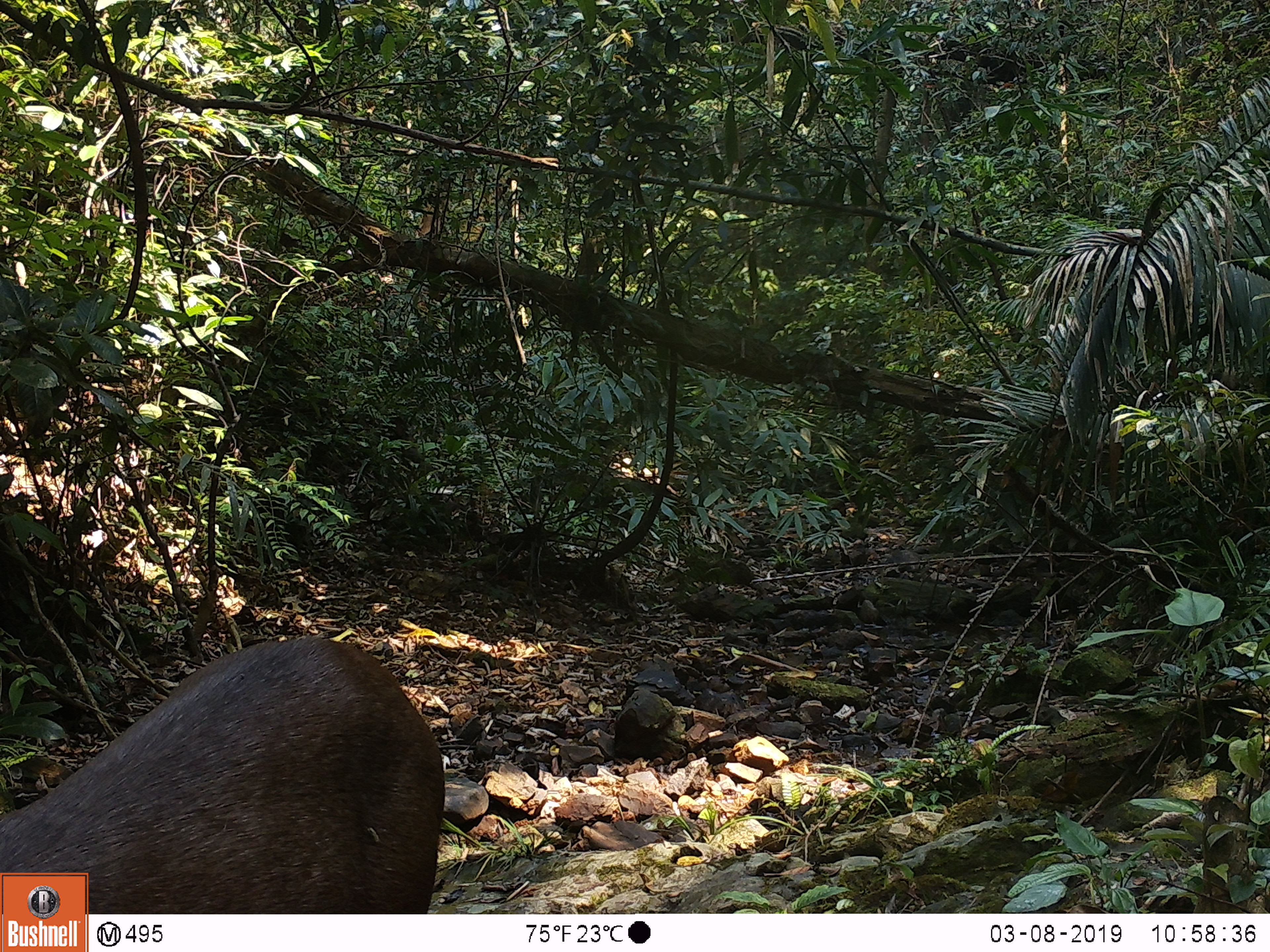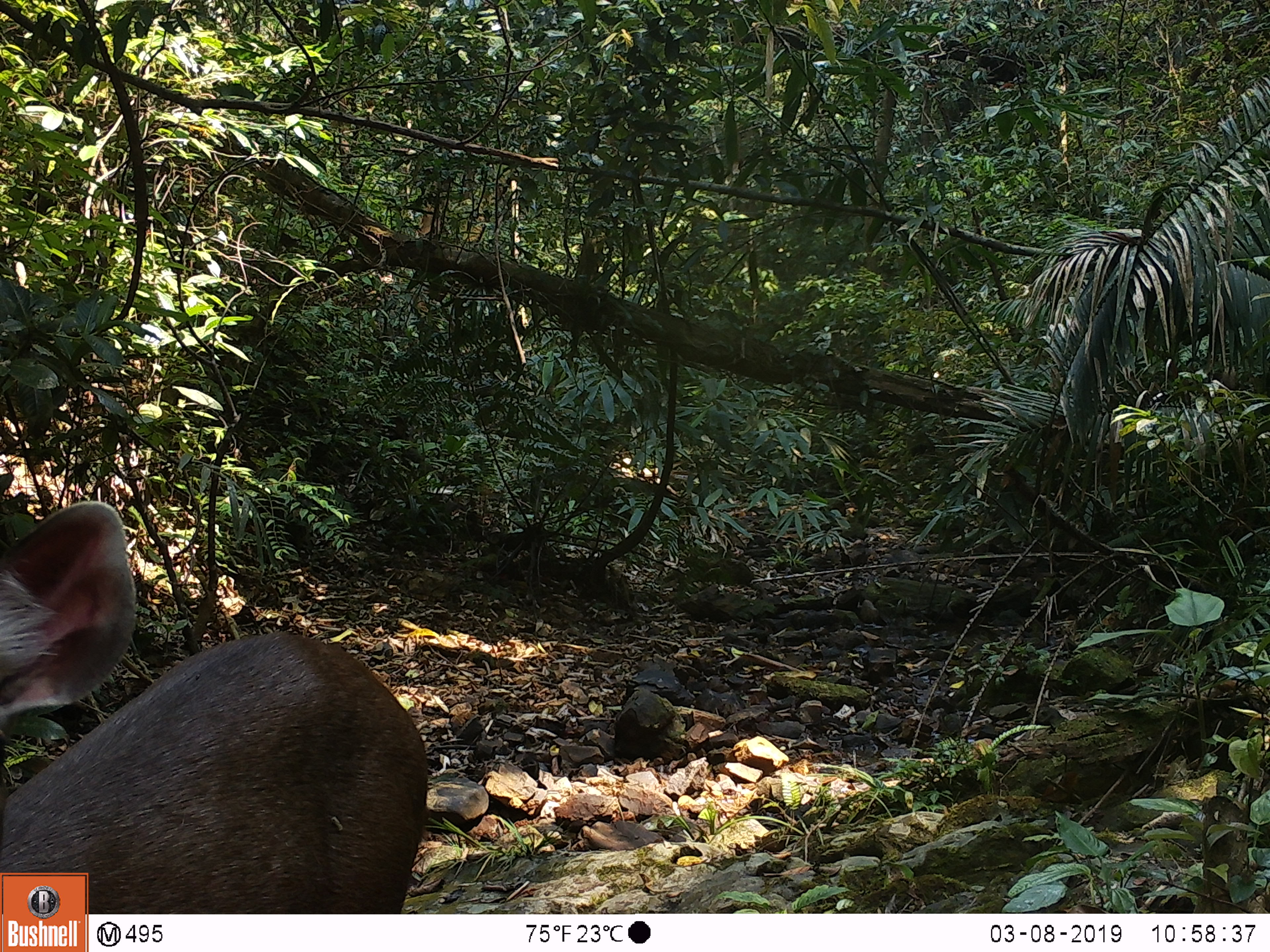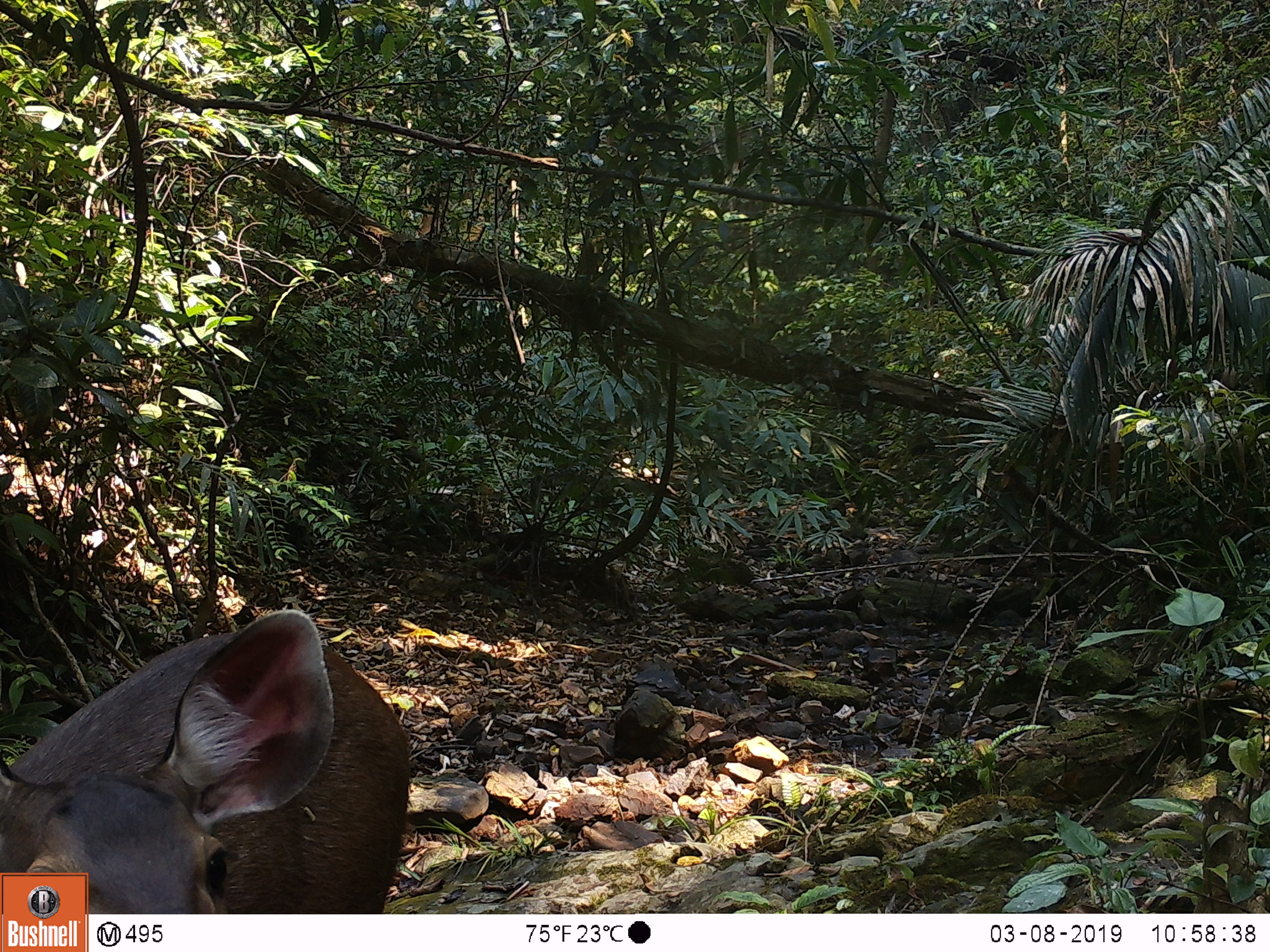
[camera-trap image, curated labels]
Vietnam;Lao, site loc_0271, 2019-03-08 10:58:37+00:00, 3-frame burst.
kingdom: Animalia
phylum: Chordata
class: Mammalia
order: Artiodactyla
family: Cervidae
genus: Rusa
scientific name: Rusa unicolor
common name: sambar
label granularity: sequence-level